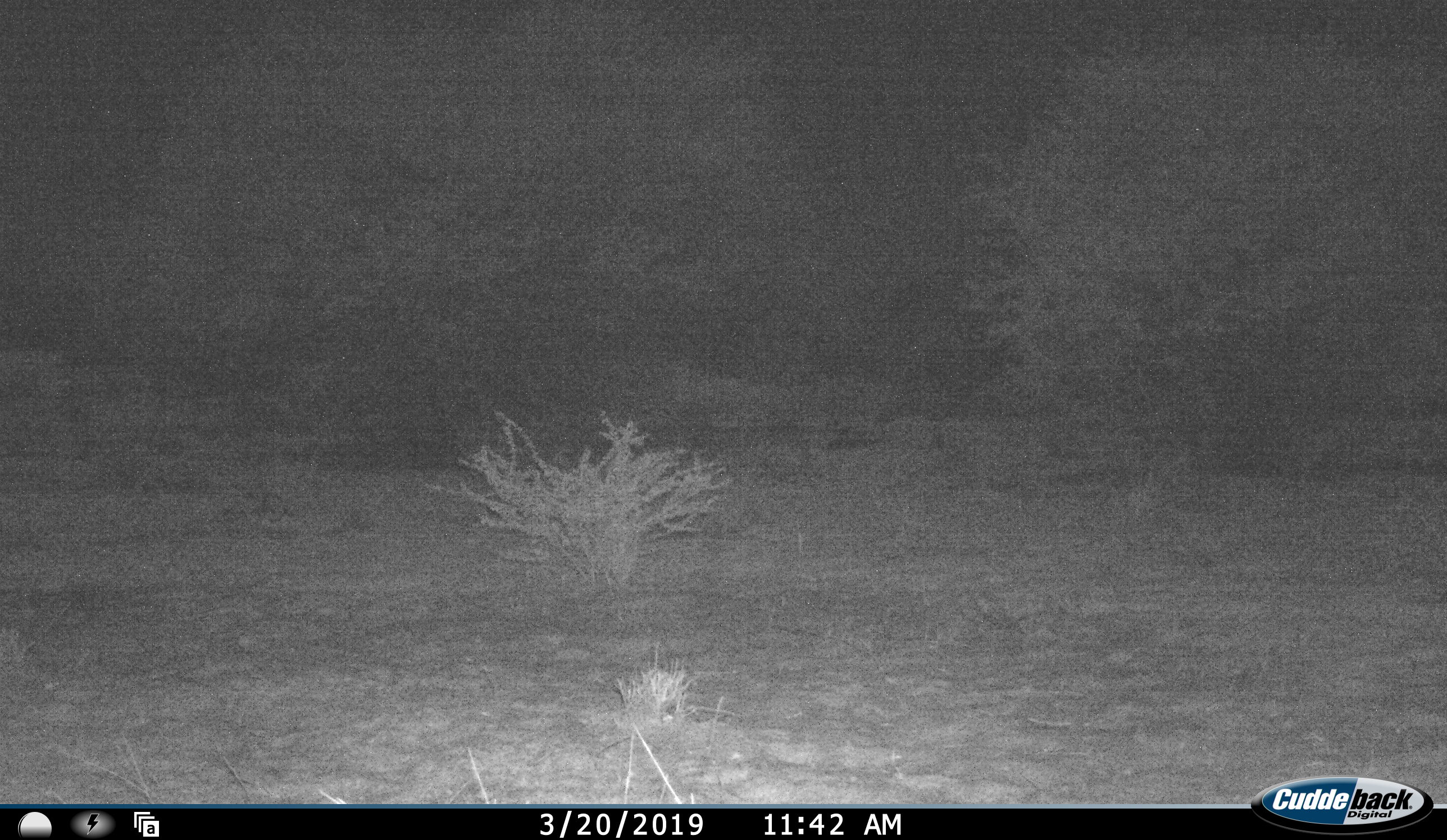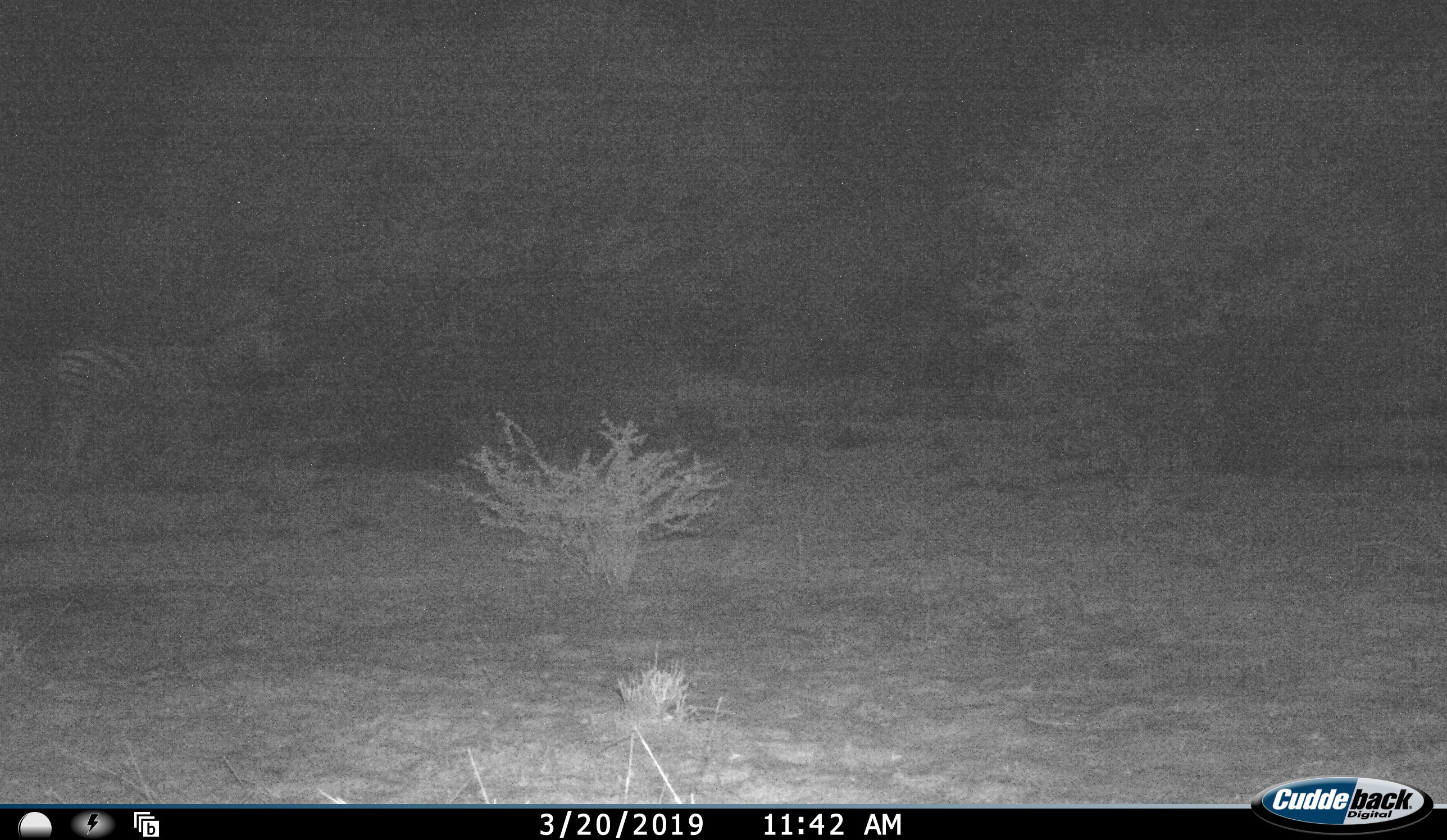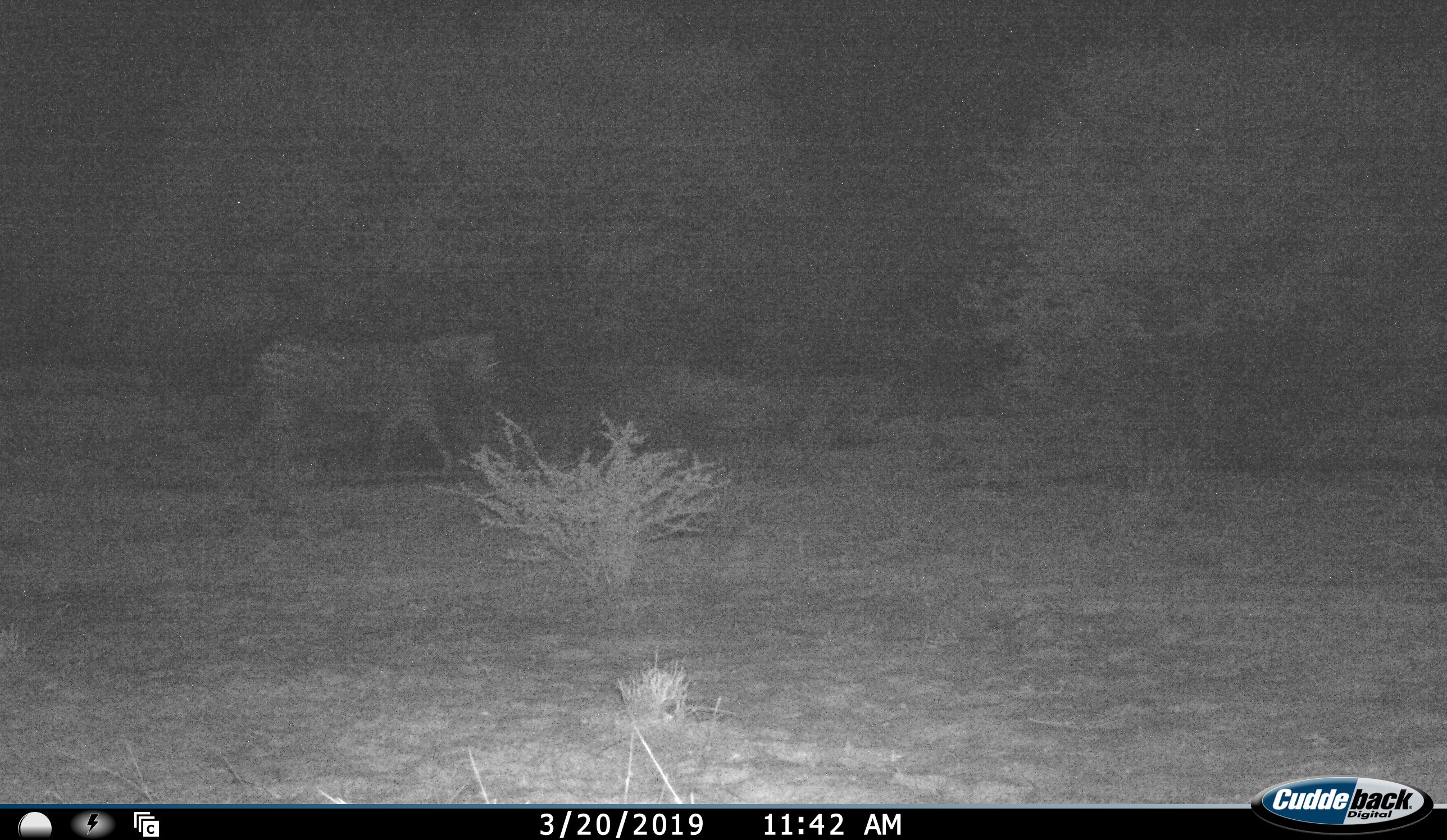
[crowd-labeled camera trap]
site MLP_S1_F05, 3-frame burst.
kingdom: Animalia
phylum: Chordata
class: Mammalia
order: Perissodactyla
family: Equidae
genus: Equus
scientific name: Equus quagga burchellii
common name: burchell's zebra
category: zebraburchells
Zebraburchells (burchell's zebra) (Equus quagga burchellii), count 1. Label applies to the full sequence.